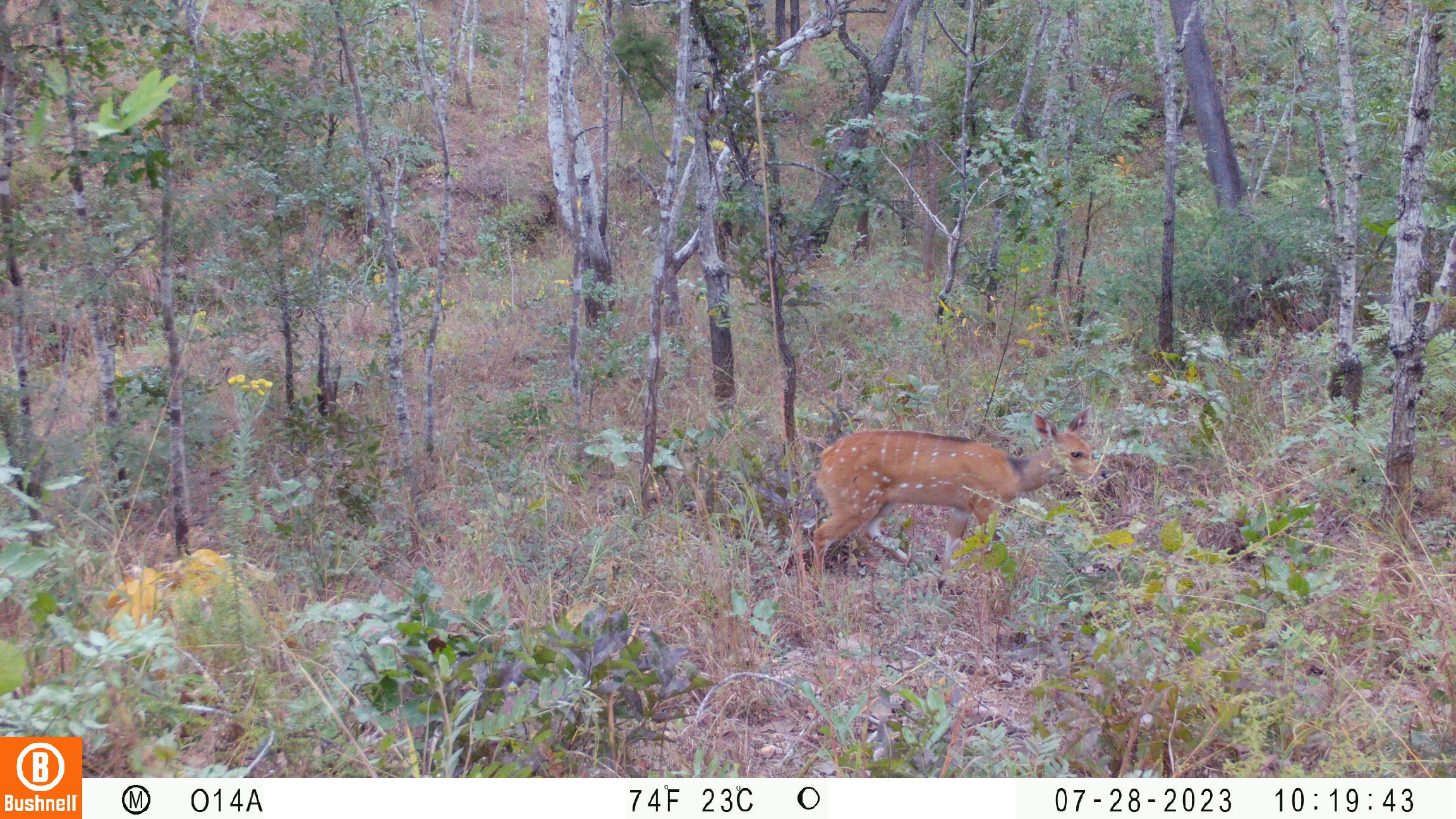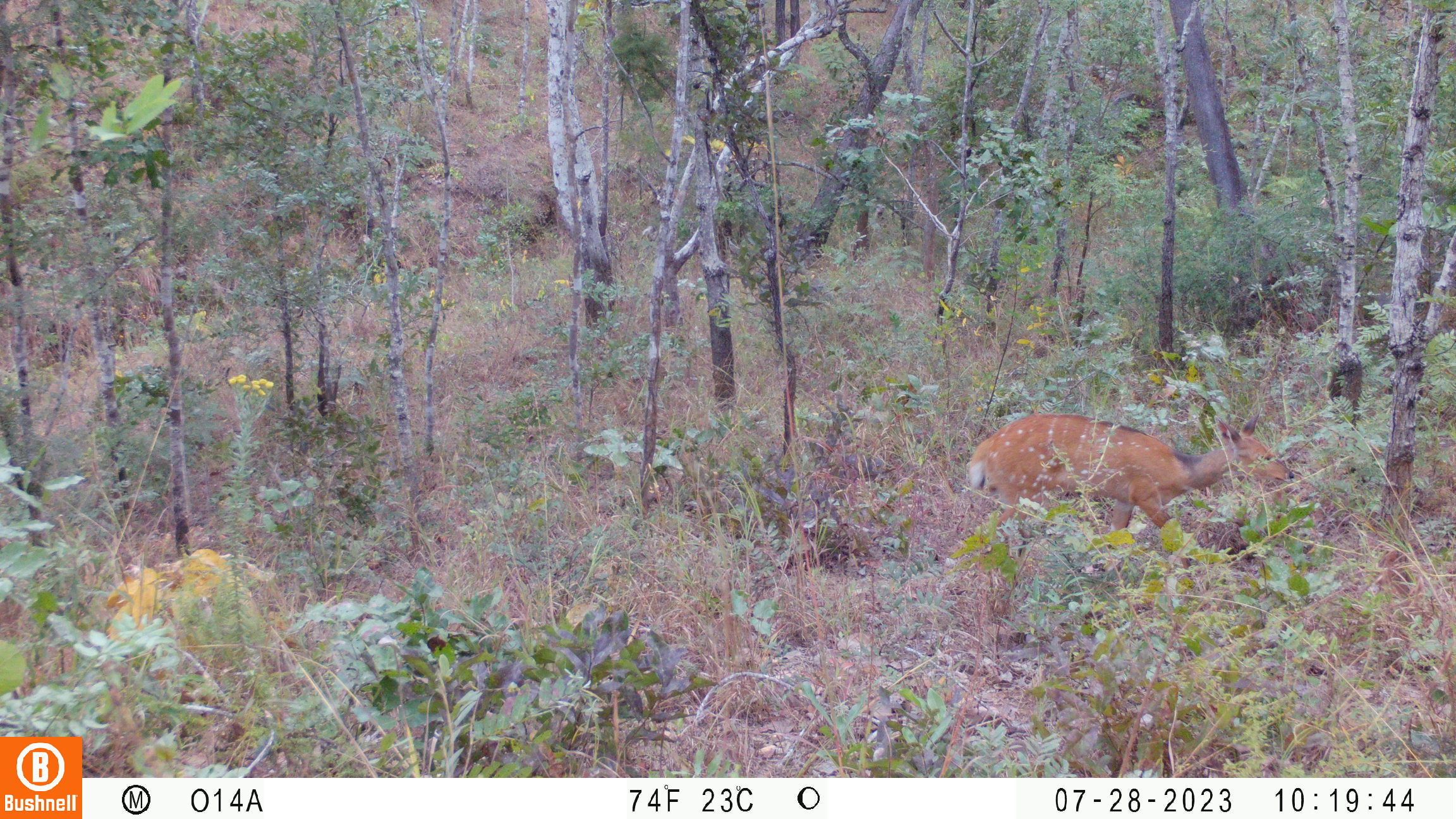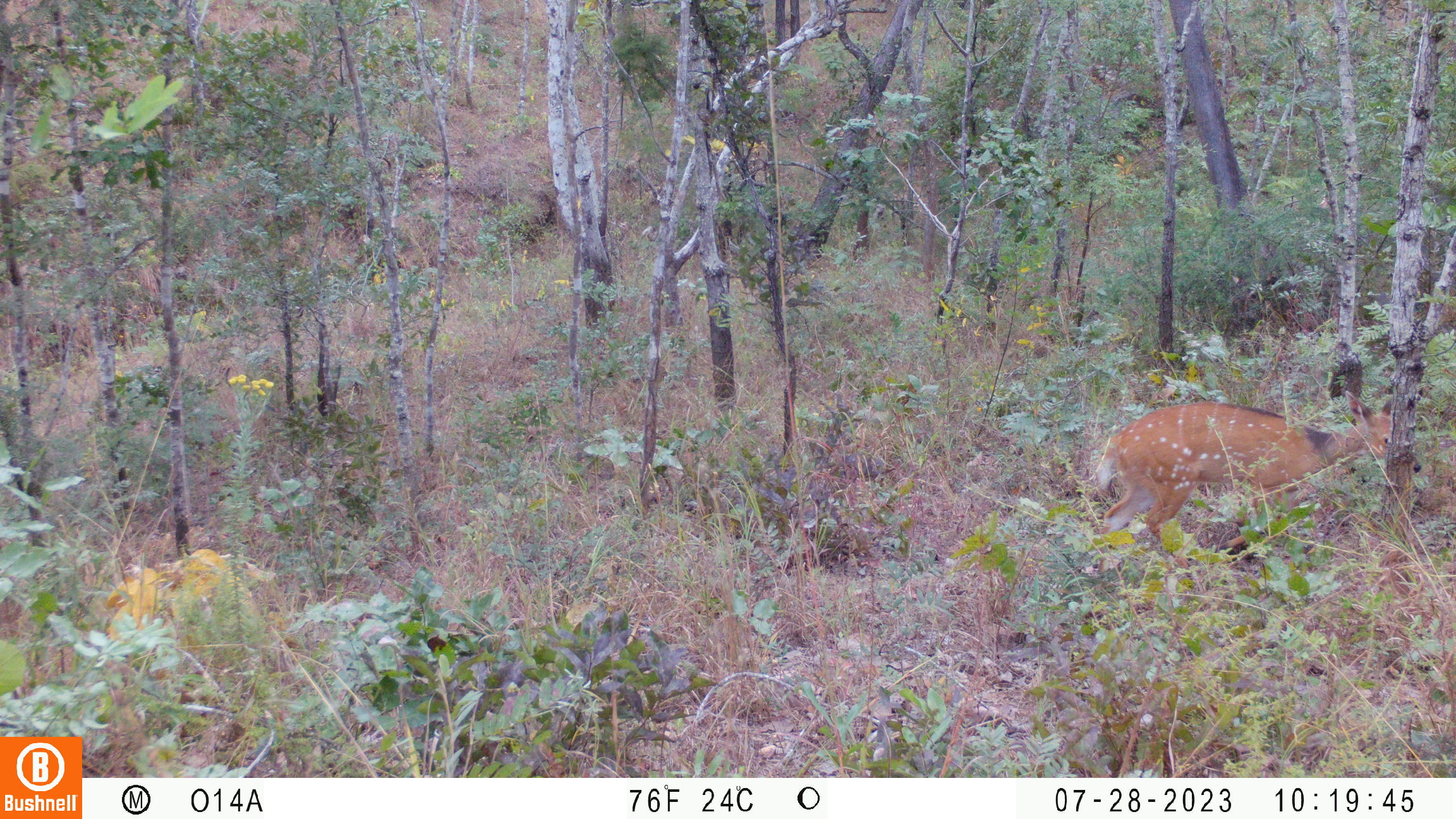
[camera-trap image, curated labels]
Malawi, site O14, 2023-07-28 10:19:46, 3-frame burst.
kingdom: Animalia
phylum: Chordata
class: Mammalia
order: Artiodactyla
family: Bovidae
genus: Tragelaphus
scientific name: Tragelaphus sylvaticus sylvaticus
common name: cape bushbuck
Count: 1.